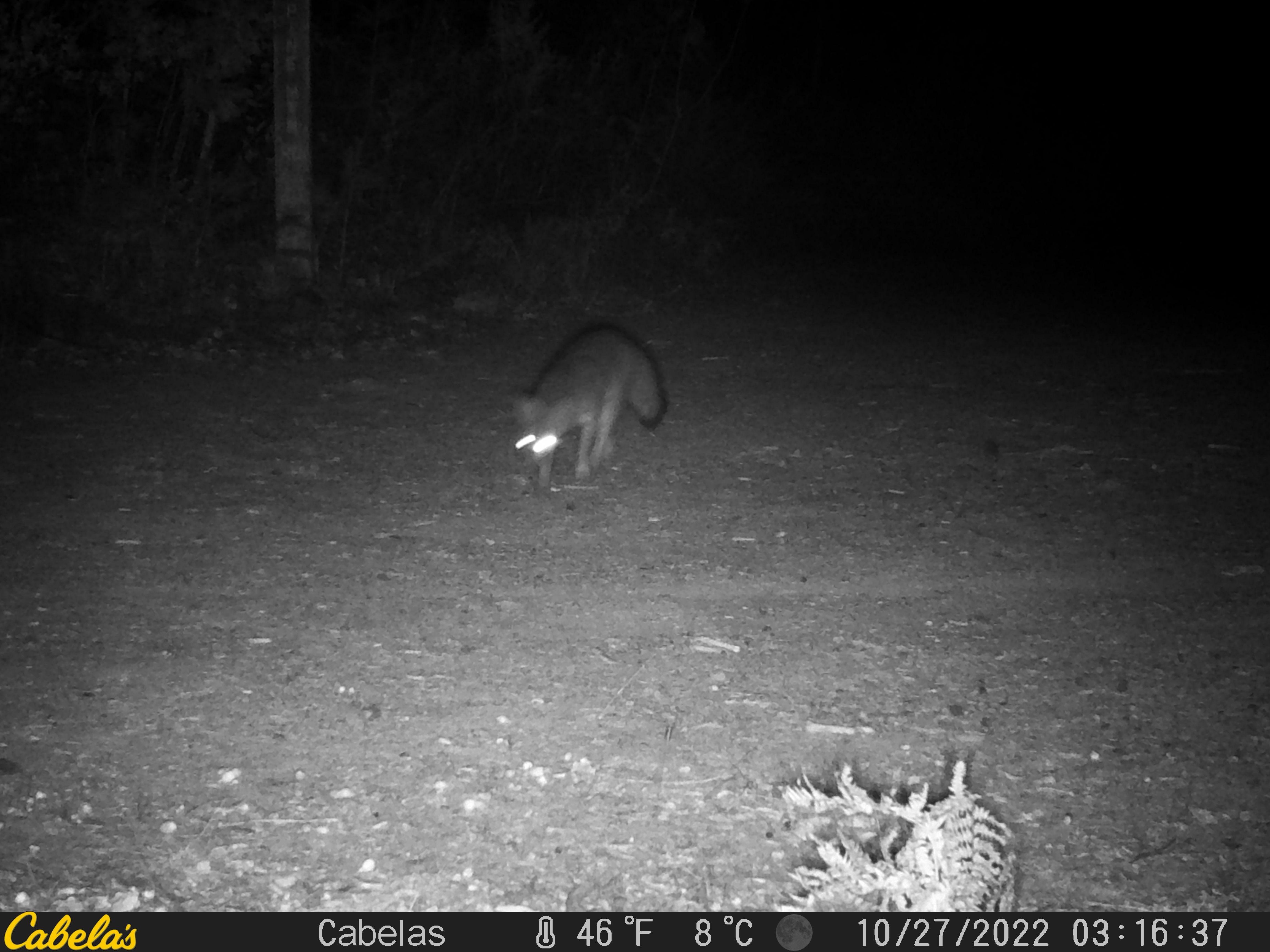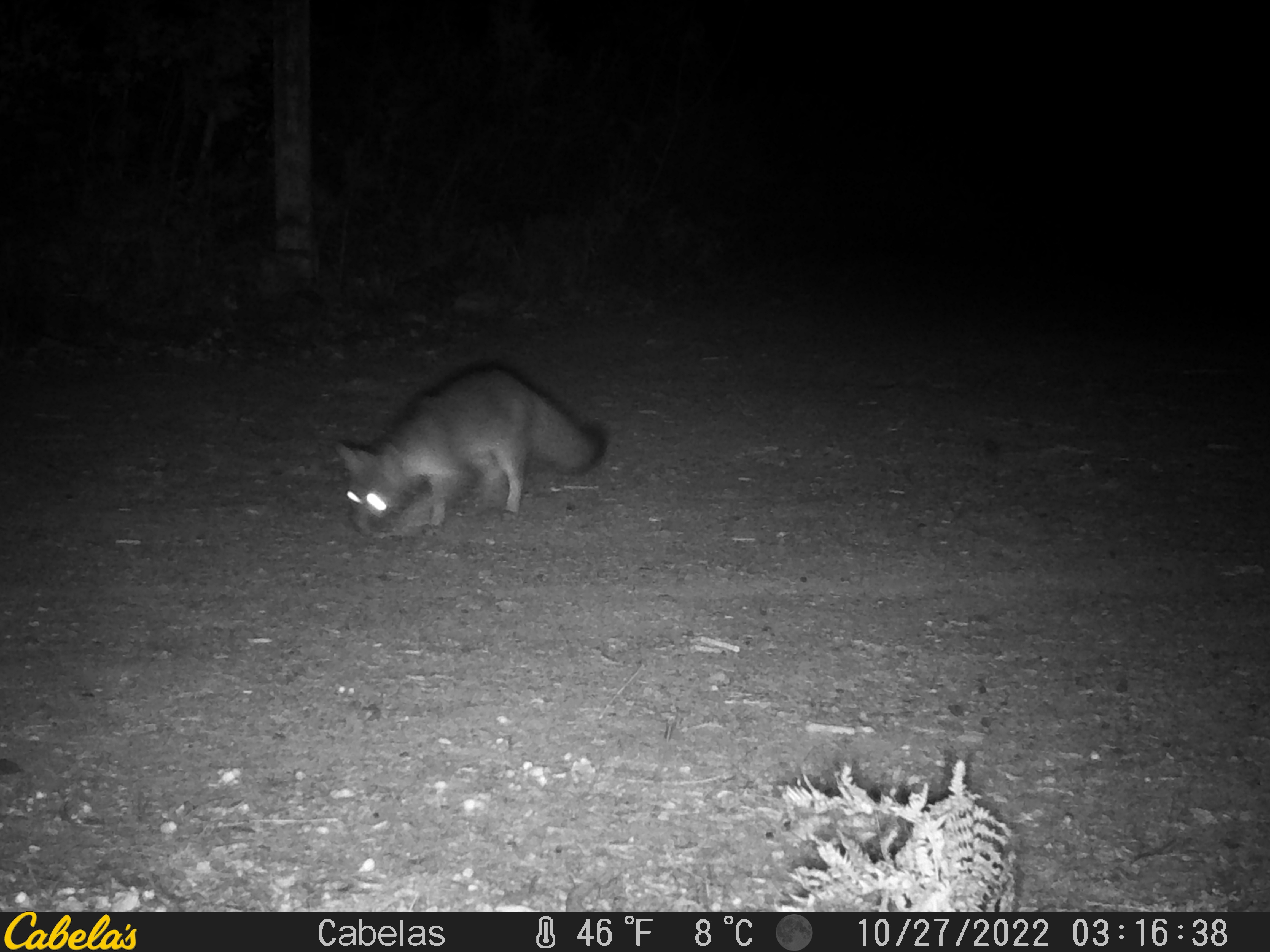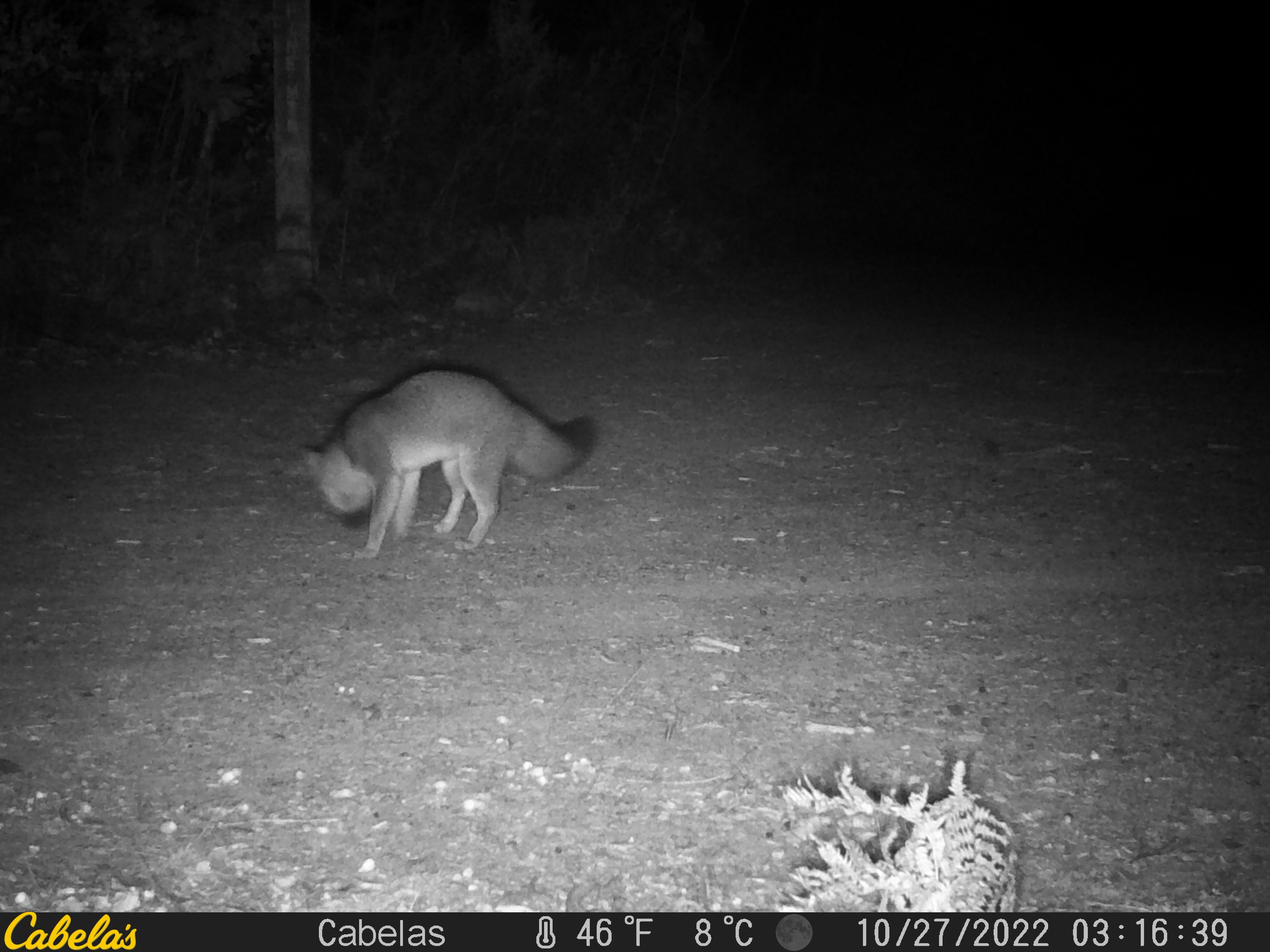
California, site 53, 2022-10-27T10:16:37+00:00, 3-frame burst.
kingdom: Animalia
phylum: Chordata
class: Mammalia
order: Carnivora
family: Canidae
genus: Urocyon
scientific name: Urocyon cinereoargenteus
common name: gray fox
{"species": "gray fox (Urocyon cinereoargenteus)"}